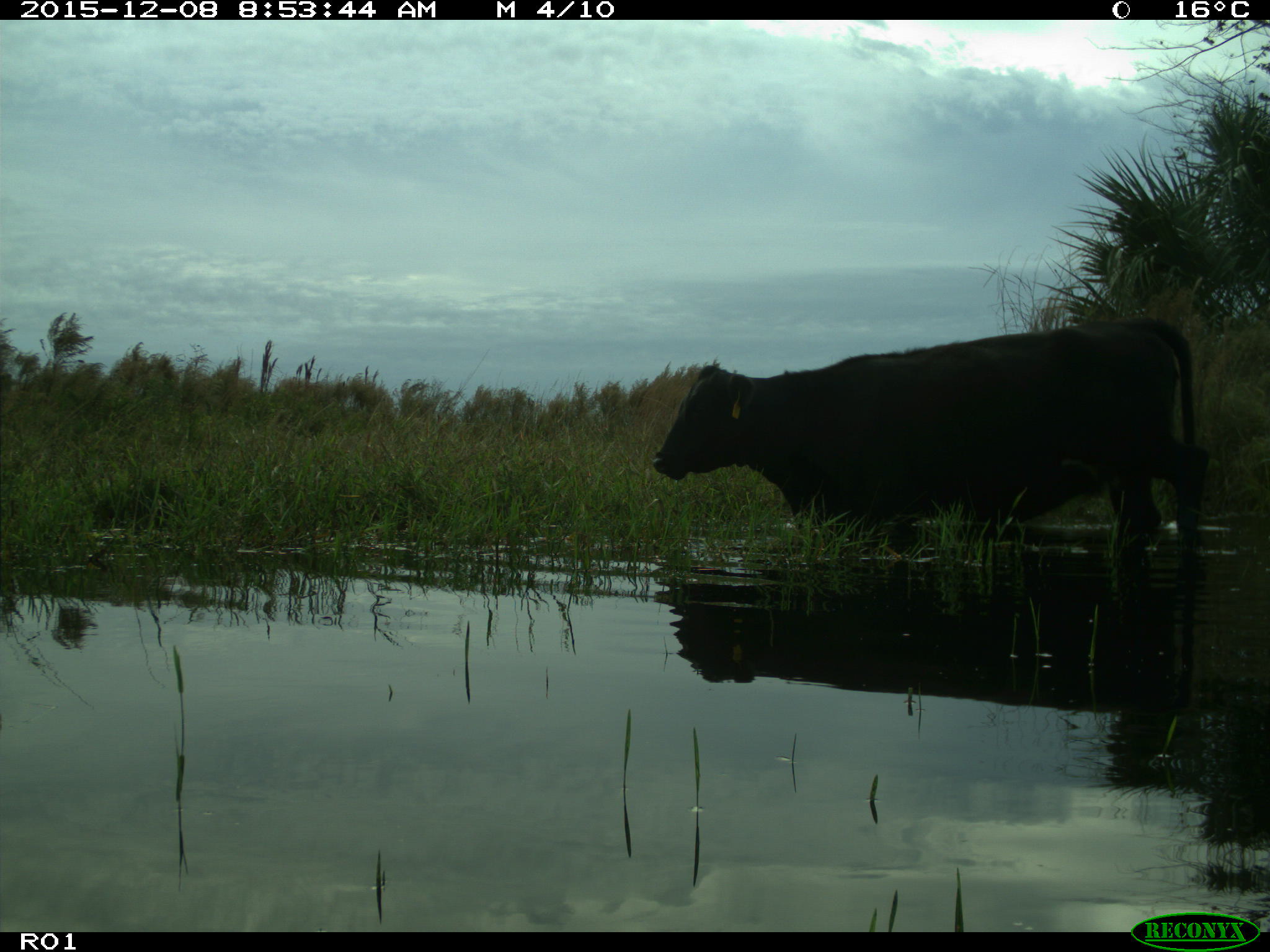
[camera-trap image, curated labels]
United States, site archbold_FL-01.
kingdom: Animalia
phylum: Chordata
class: Mammalia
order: Artiodactyla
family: Bovidae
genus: Bos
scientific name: Bos taurus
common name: domestic cow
Bos taurus (domestic cow).